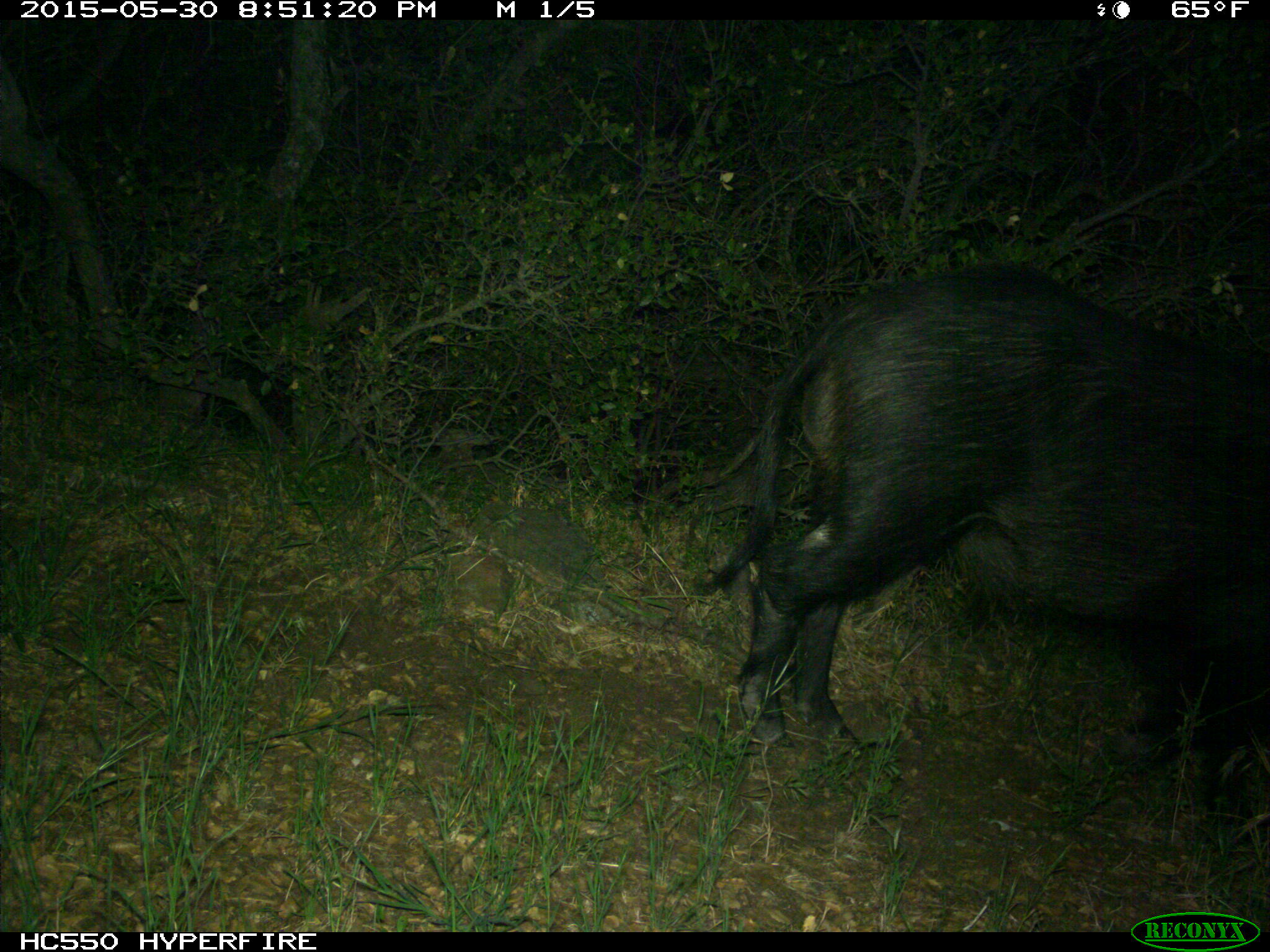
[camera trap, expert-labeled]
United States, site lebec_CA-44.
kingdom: Animalia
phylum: Chordata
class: Mammalia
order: Artiodactyla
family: Suidae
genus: Sus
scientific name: Sus scrofa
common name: wild boar